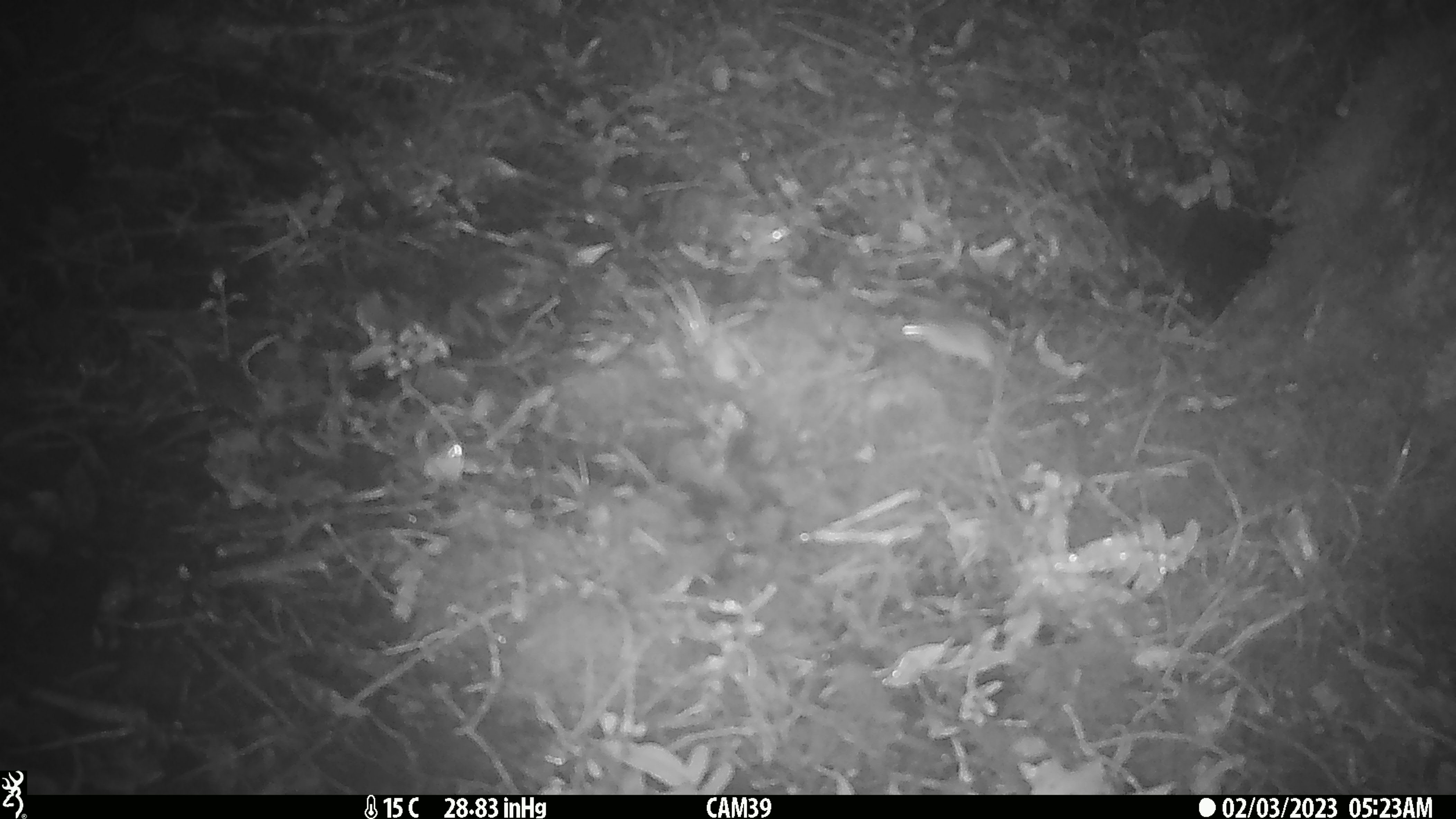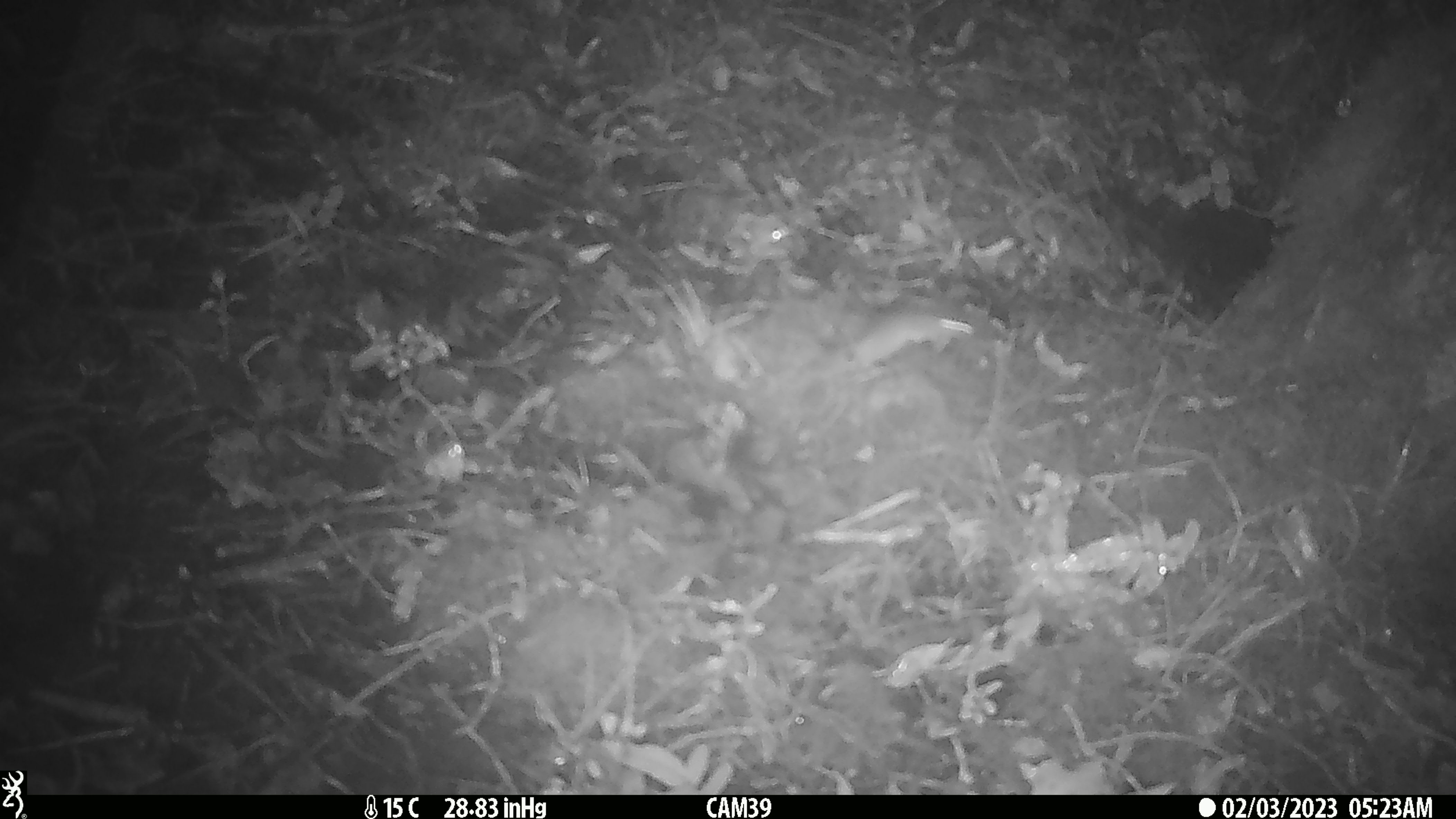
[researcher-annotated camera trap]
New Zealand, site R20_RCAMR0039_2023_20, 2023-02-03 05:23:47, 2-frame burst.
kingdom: Animalia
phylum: Chordata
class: Mammalia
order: Rodentia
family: Muridae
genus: Mus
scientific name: Mus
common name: mouse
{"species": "mouse (Mus)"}